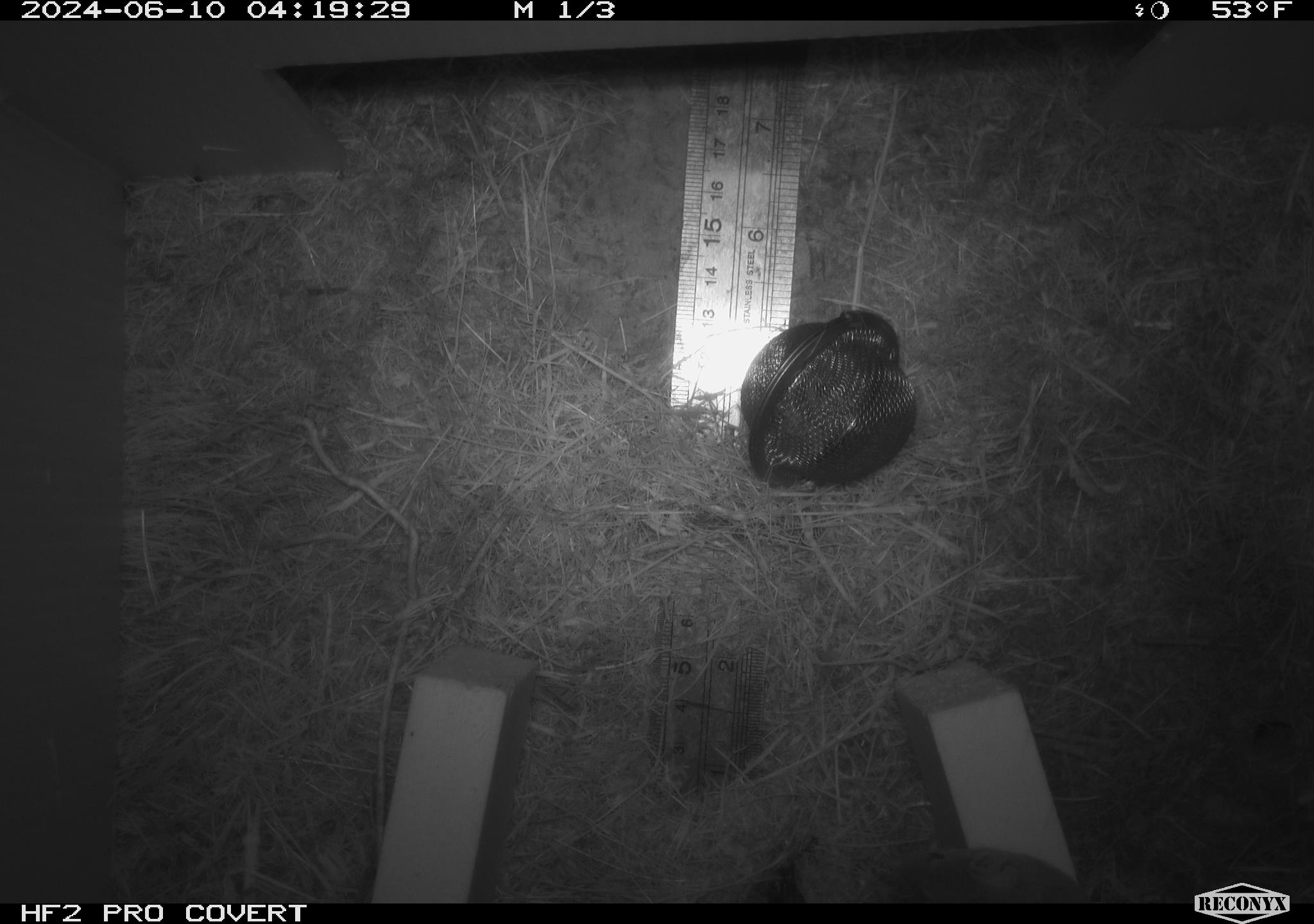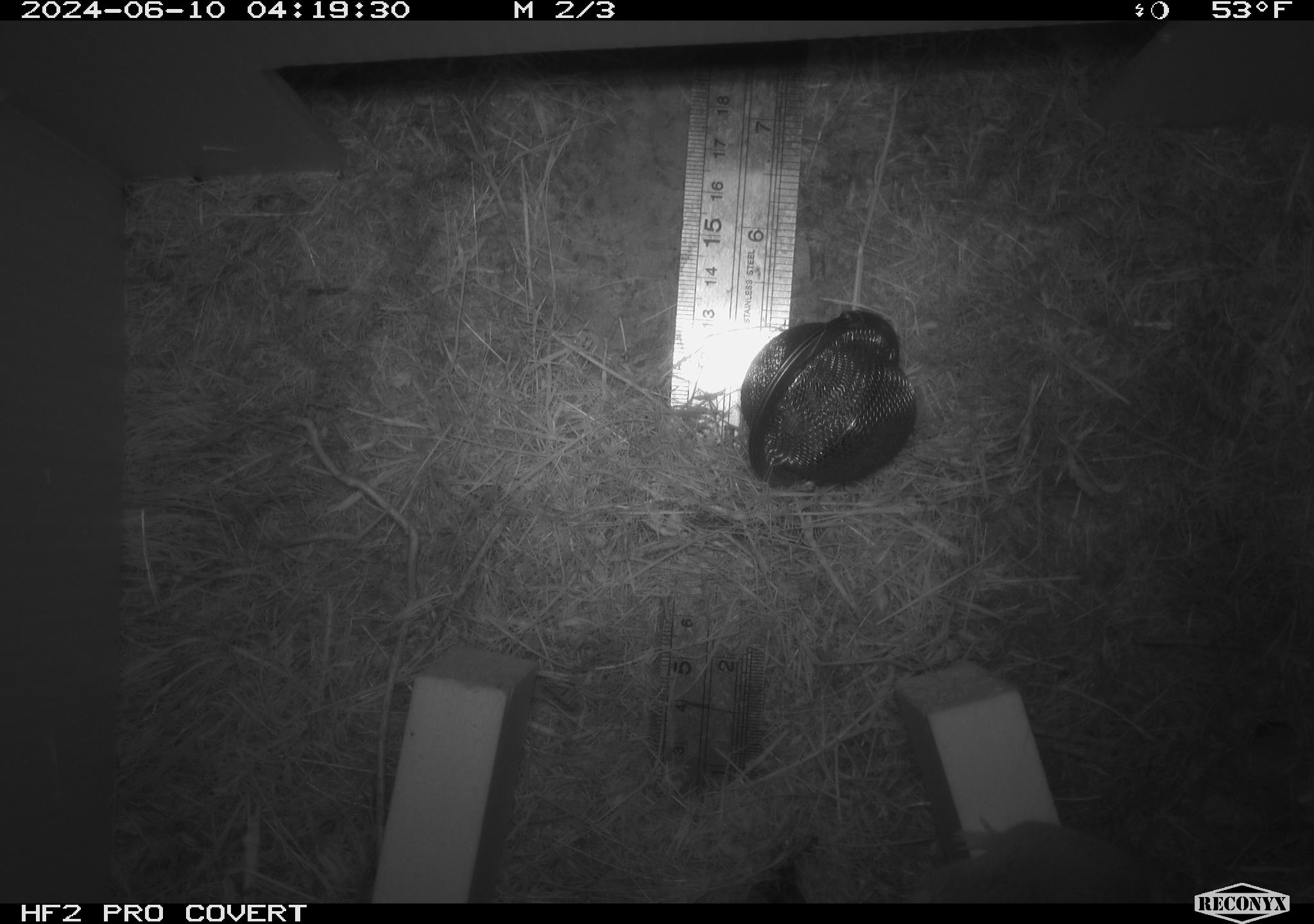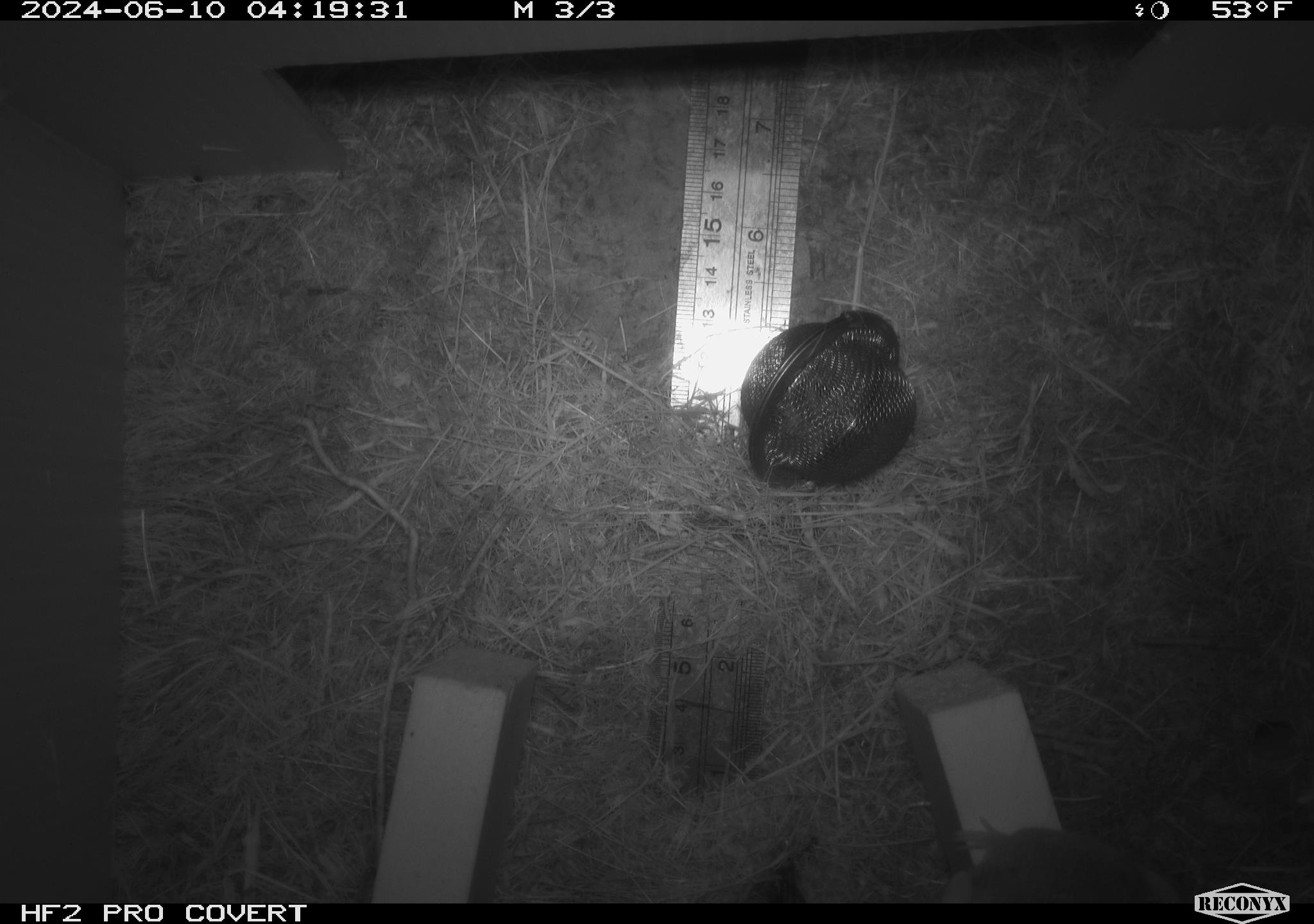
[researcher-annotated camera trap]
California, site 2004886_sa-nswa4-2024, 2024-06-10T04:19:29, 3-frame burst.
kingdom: Animalia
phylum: Chordata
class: Mammalia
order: Rodentia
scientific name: Rodentia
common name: rodent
Rodent (Rodentia).